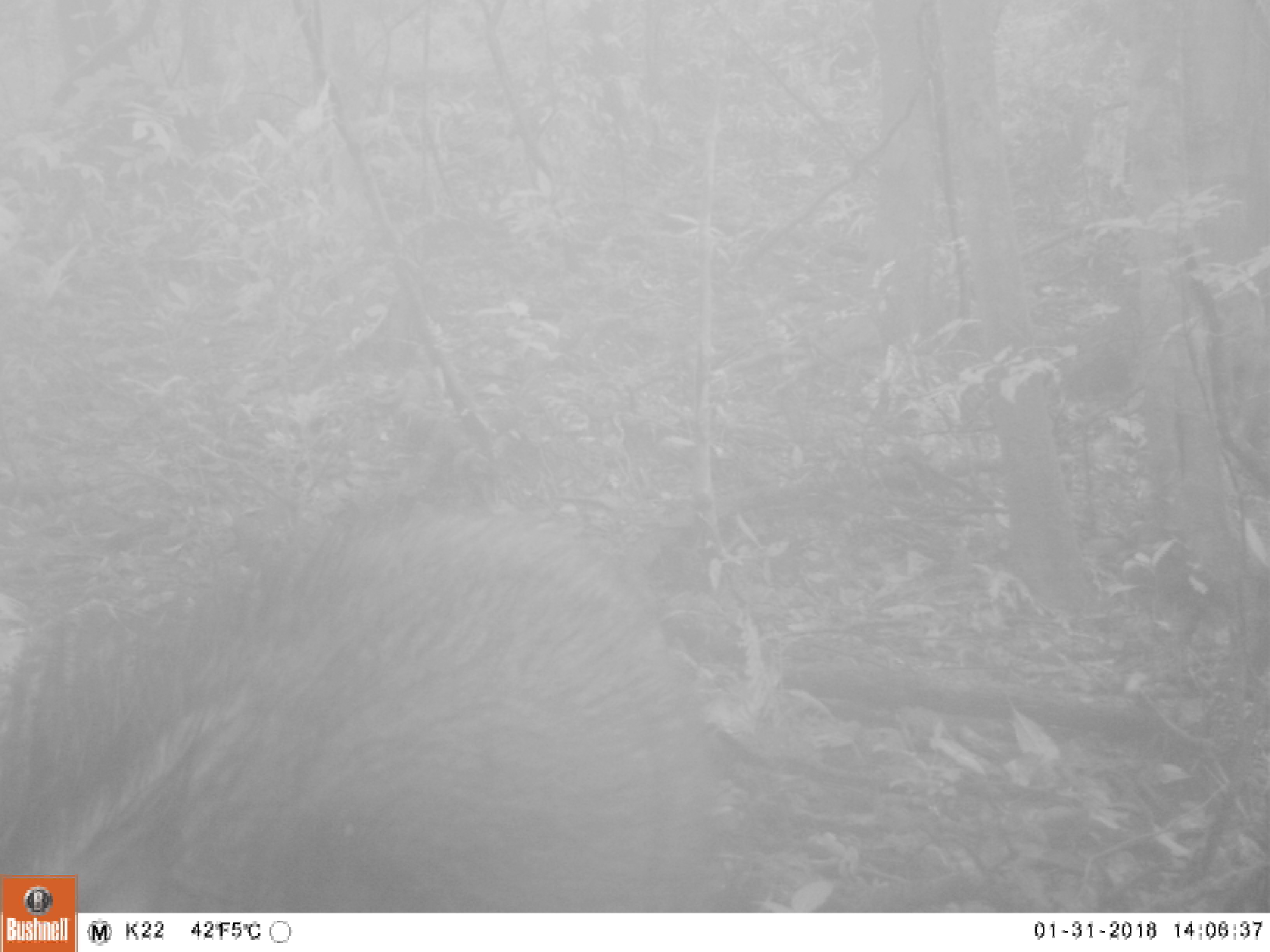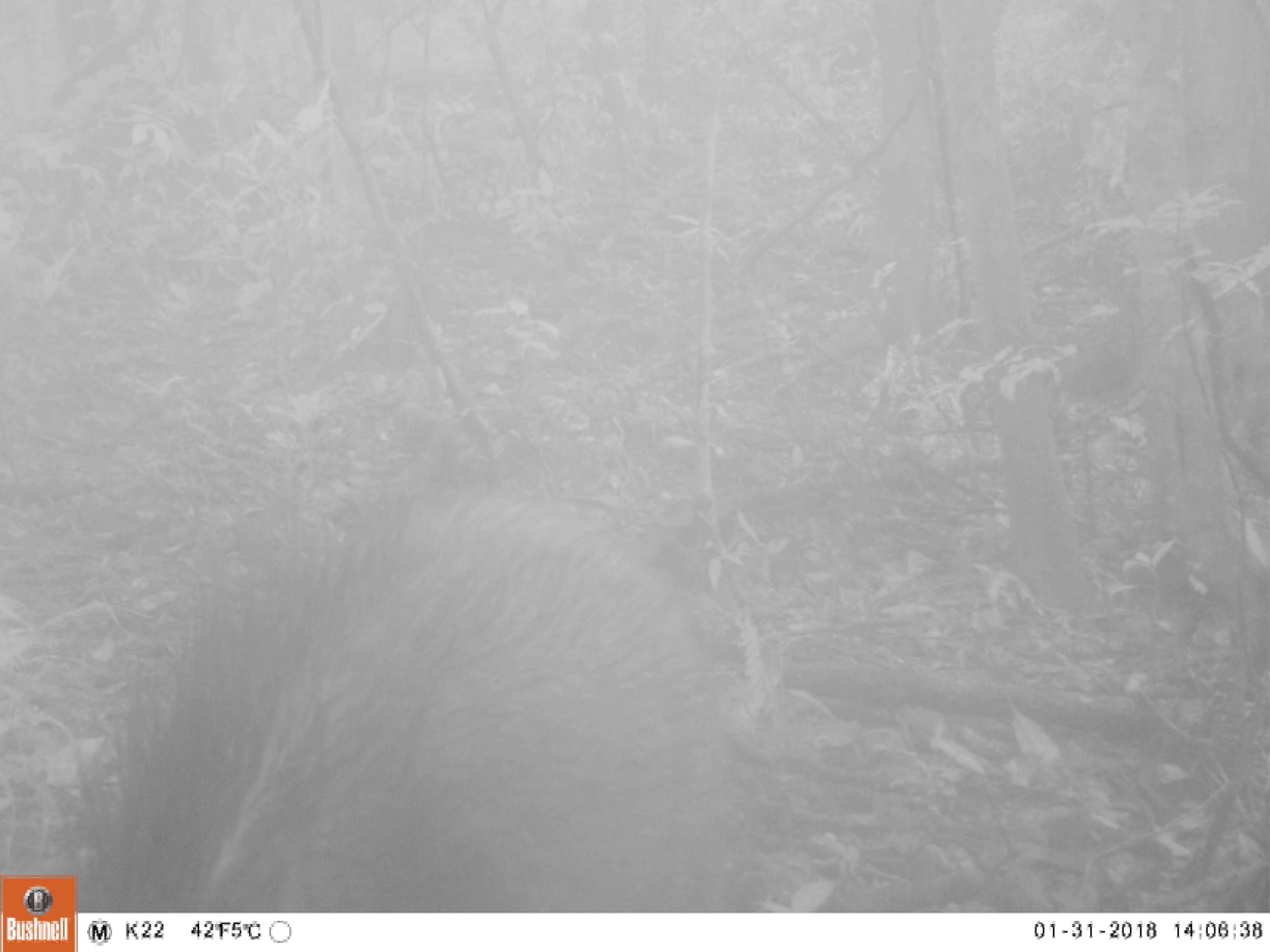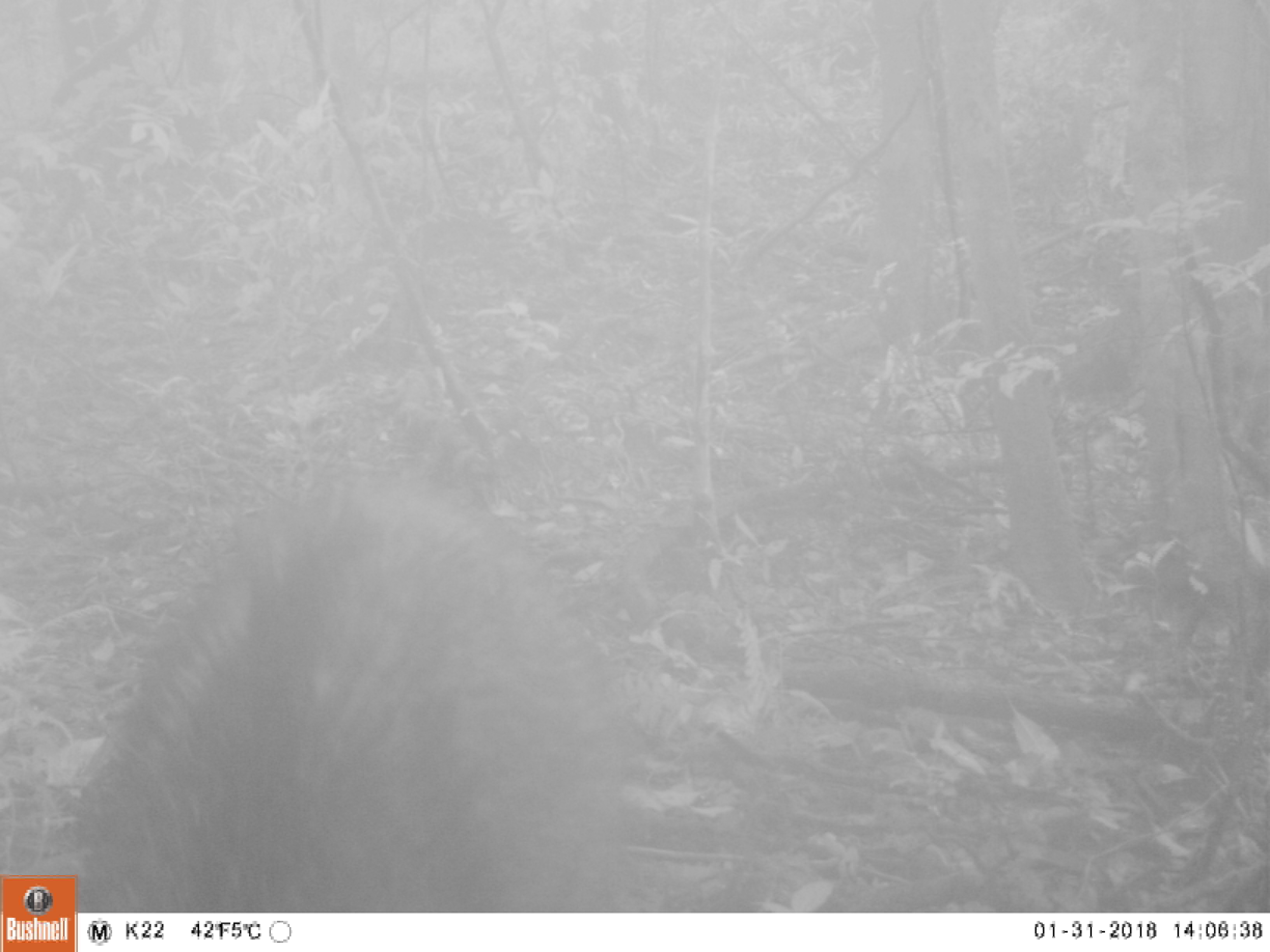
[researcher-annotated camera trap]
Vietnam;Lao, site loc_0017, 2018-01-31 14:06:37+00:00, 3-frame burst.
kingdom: Animalia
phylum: Chordata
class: Mammalia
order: Artiodactyla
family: Suidae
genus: Sus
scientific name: Sus scrofa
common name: eurasian wild pig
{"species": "eurasian wild pig (Sus scrofa)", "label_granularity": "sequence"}